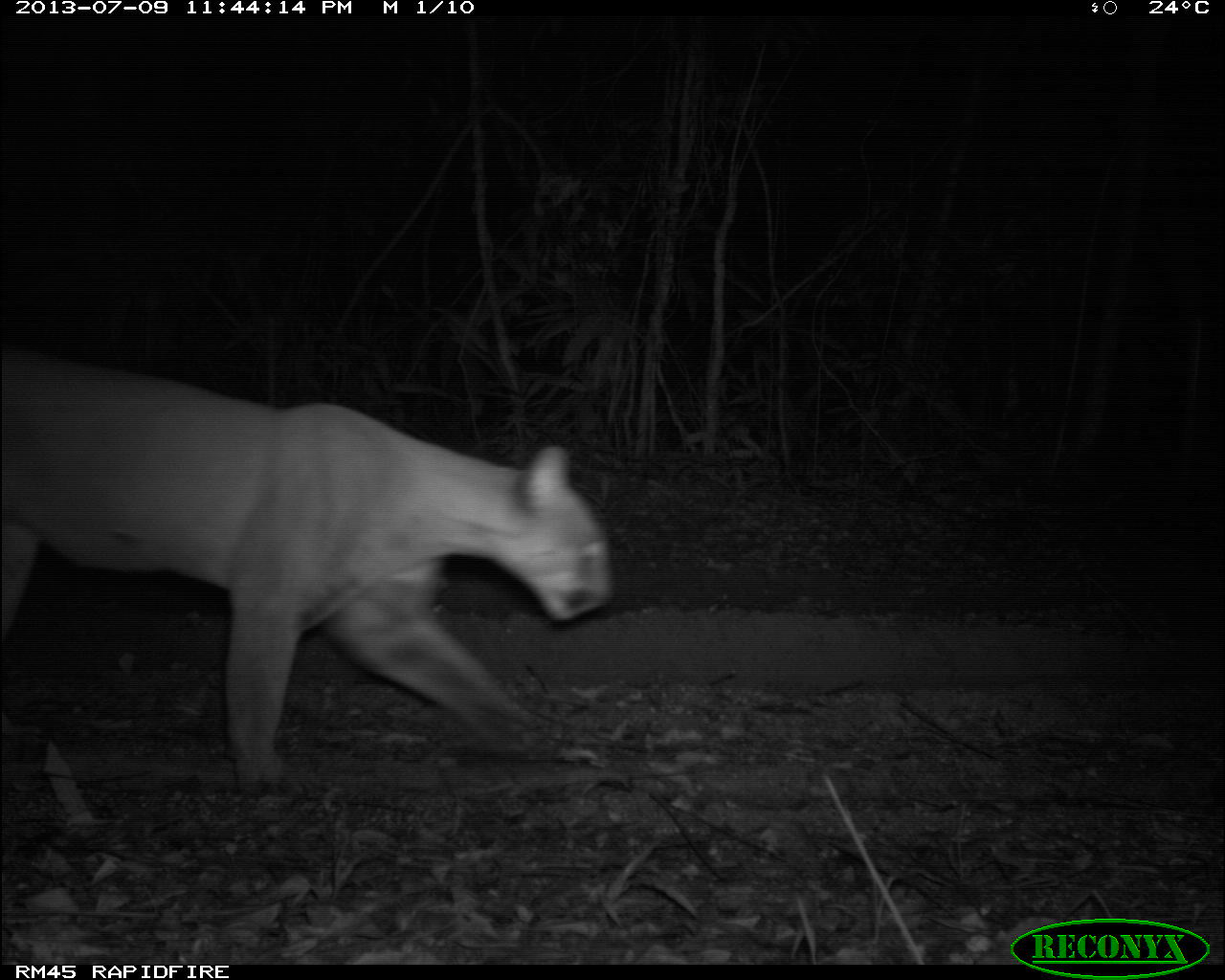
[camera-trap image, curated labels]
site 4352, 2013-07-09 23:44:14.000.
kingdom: Animalia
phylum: Chordata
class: Mammalia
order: Carnivora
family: Felidae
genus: Puma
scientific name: Puma concolor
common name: mountain lion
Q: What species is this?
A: Puma concolor (mountain lion).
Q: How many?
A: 1.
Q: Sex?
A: Male.